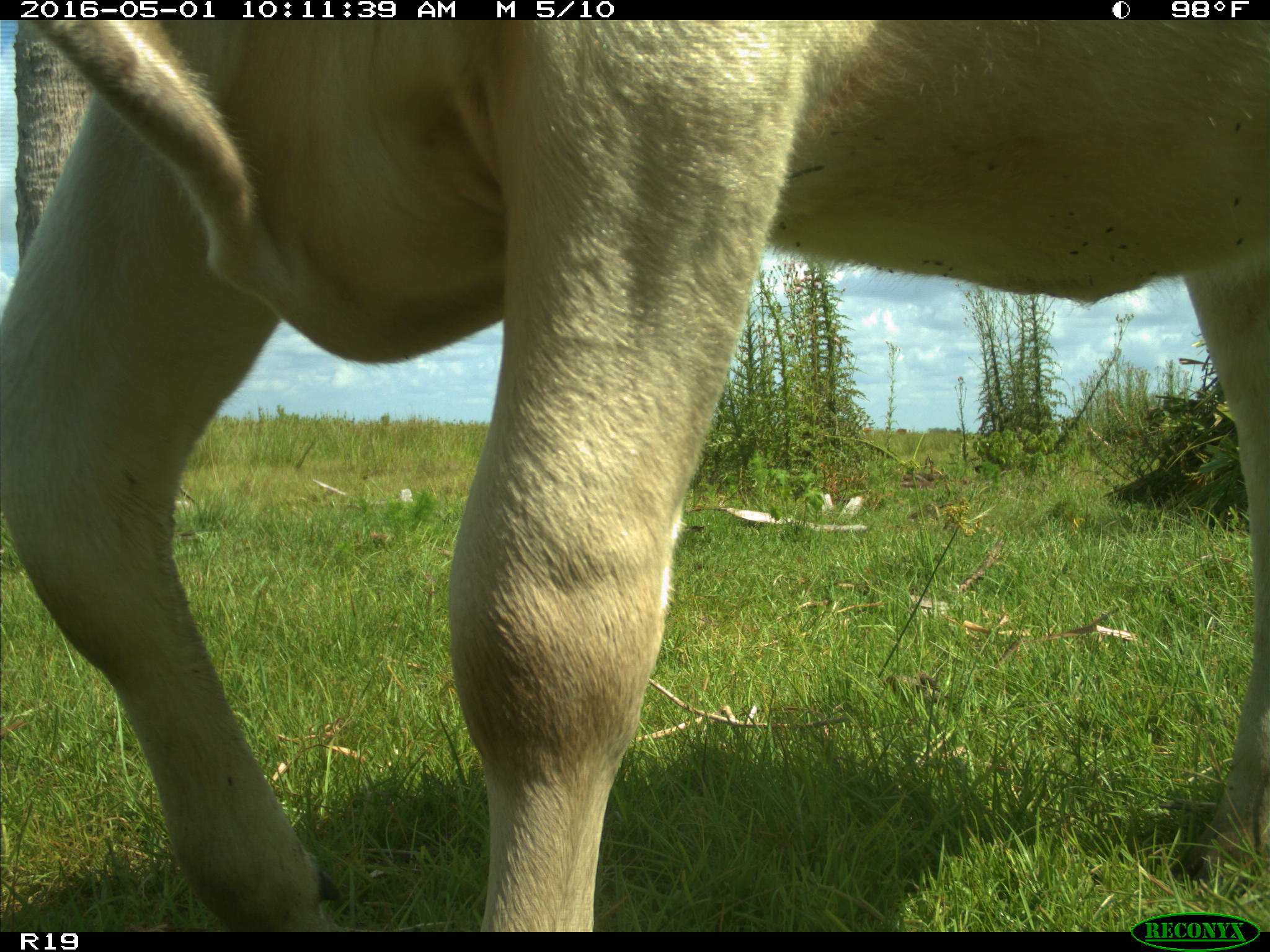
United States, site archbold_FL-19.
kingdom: Animalia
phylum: Chordata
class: Mammalia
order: Artiodactyla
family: Bovidae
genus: Bos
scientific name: Bos taurus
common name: domestic cow